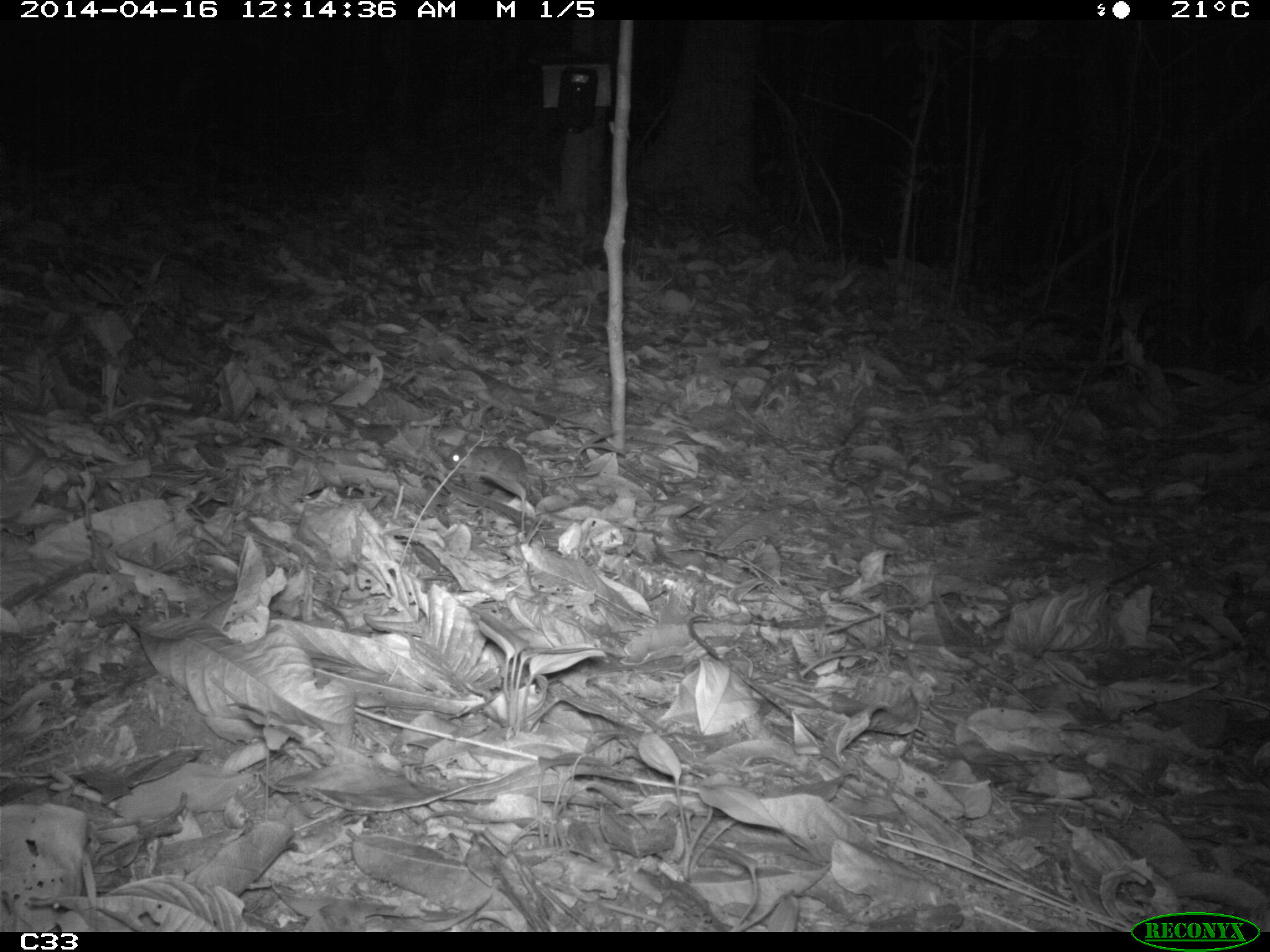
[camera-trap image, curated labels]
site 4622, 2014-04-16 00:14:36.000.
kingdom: Animalia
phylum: Chordata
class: Mammalia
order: Rodentia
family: Muridae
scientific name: Muridae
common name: mice, rats, and gerbils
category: unknown mouse or rat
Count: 1.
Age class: adult.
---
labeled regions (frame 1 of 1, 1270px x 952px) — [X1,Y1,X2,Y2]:
unknown mouse or rat: [442,434,600,483]